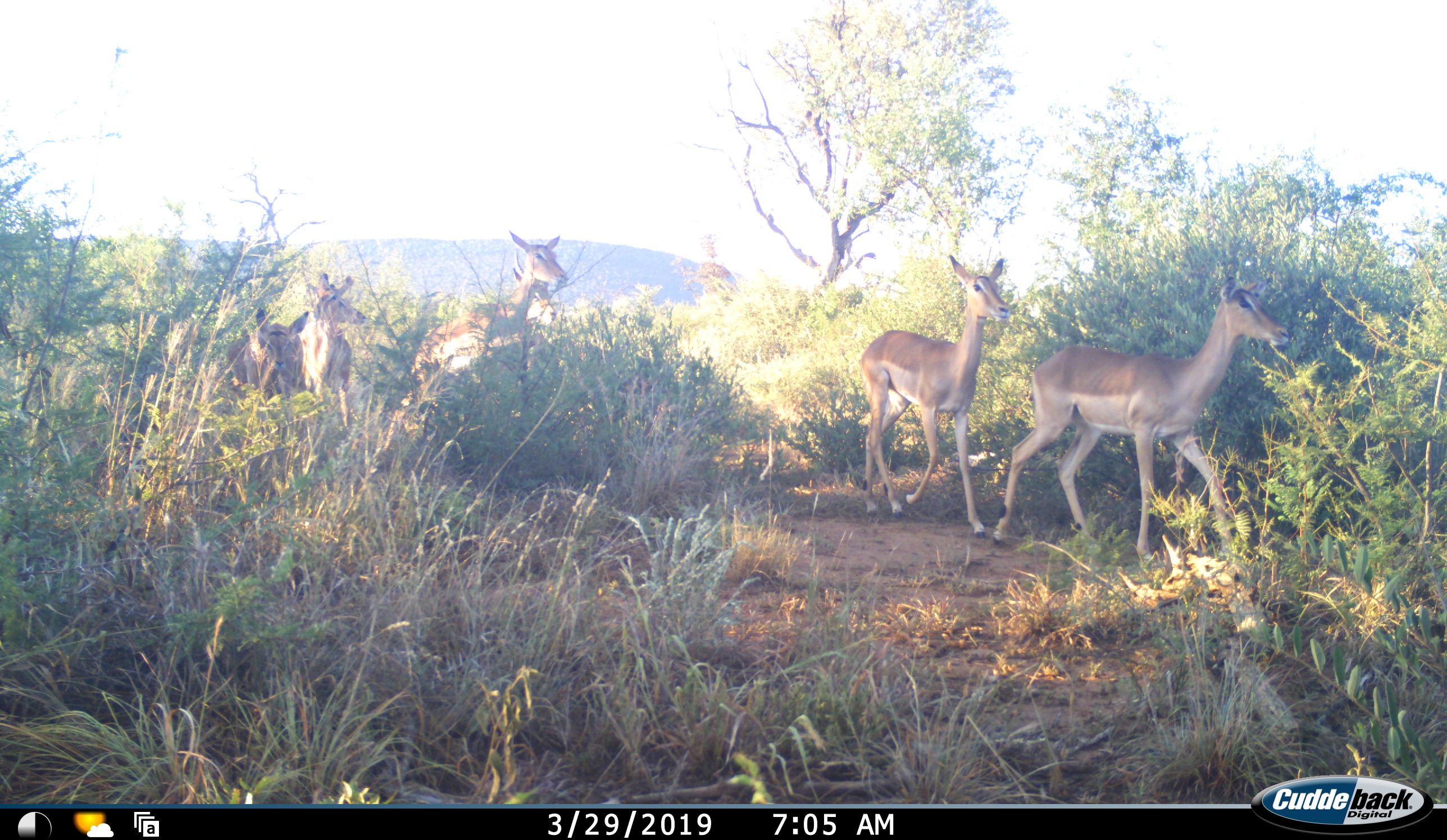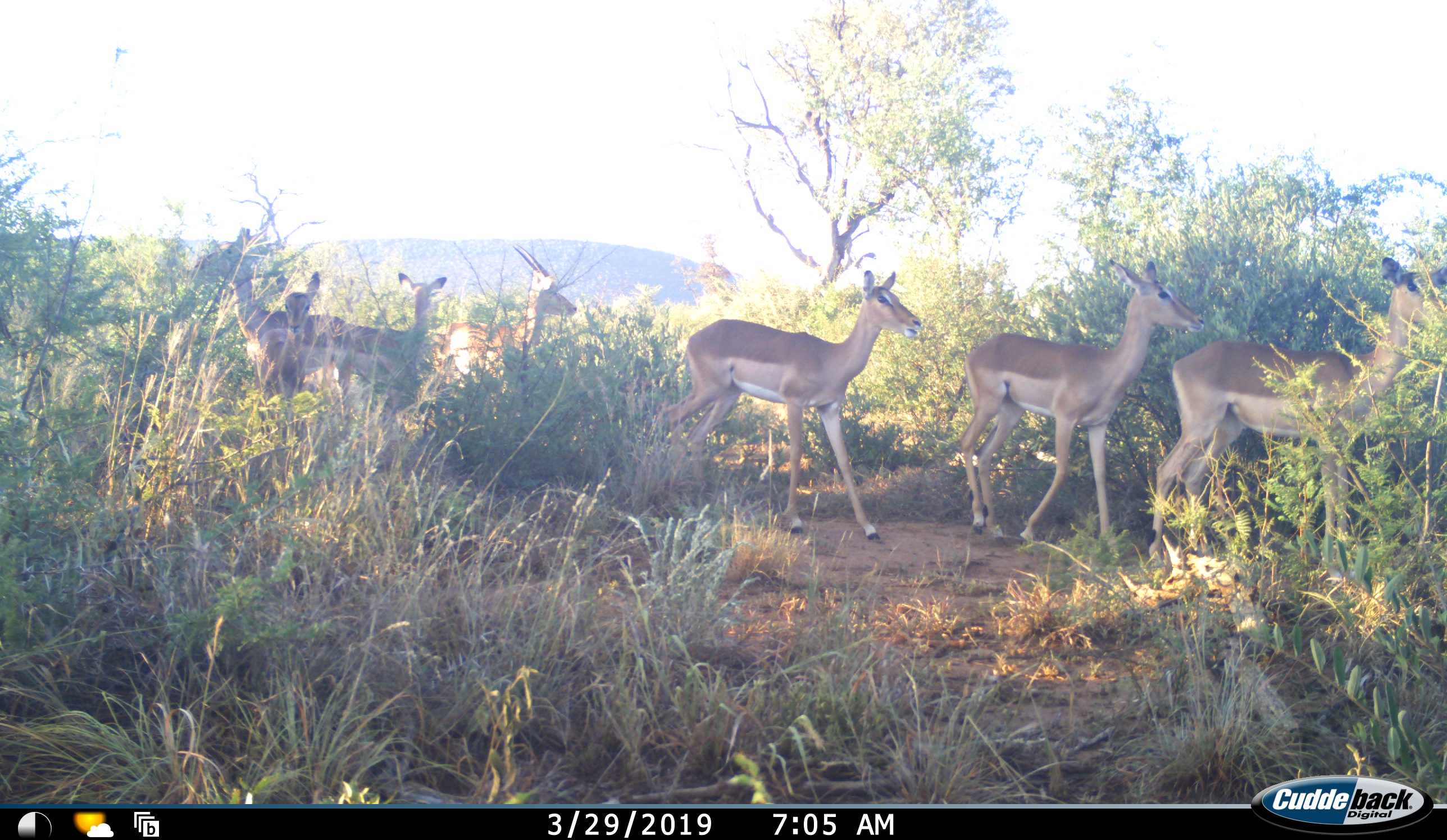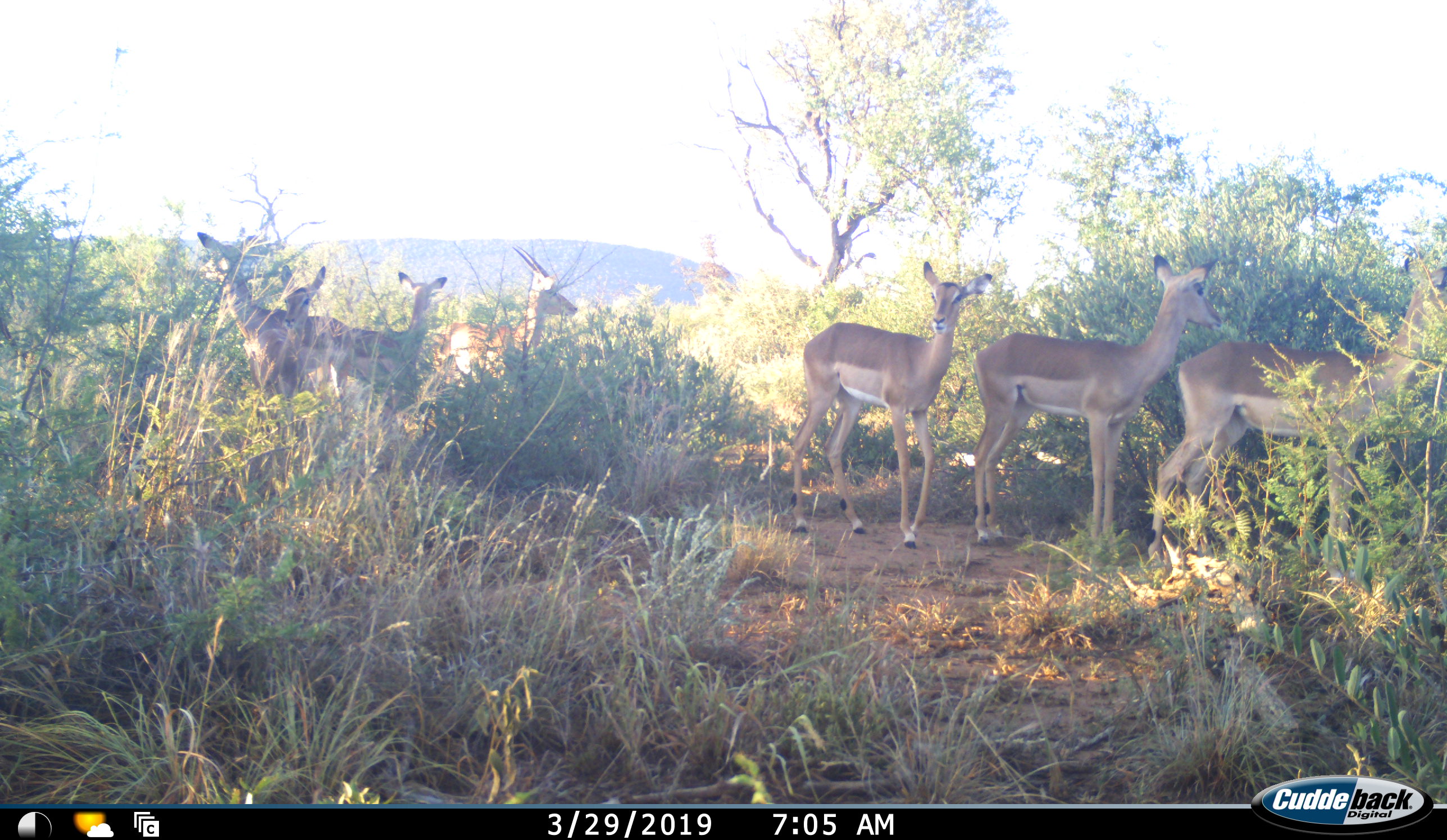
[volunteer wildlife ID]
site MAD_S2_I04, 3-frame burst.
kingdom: Animalia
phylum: Chordata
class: Mammalia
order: Artiodactyla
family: Bovidae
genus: Aepyceros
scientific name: Aepyceros melampus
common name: impala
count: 7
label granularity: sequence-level